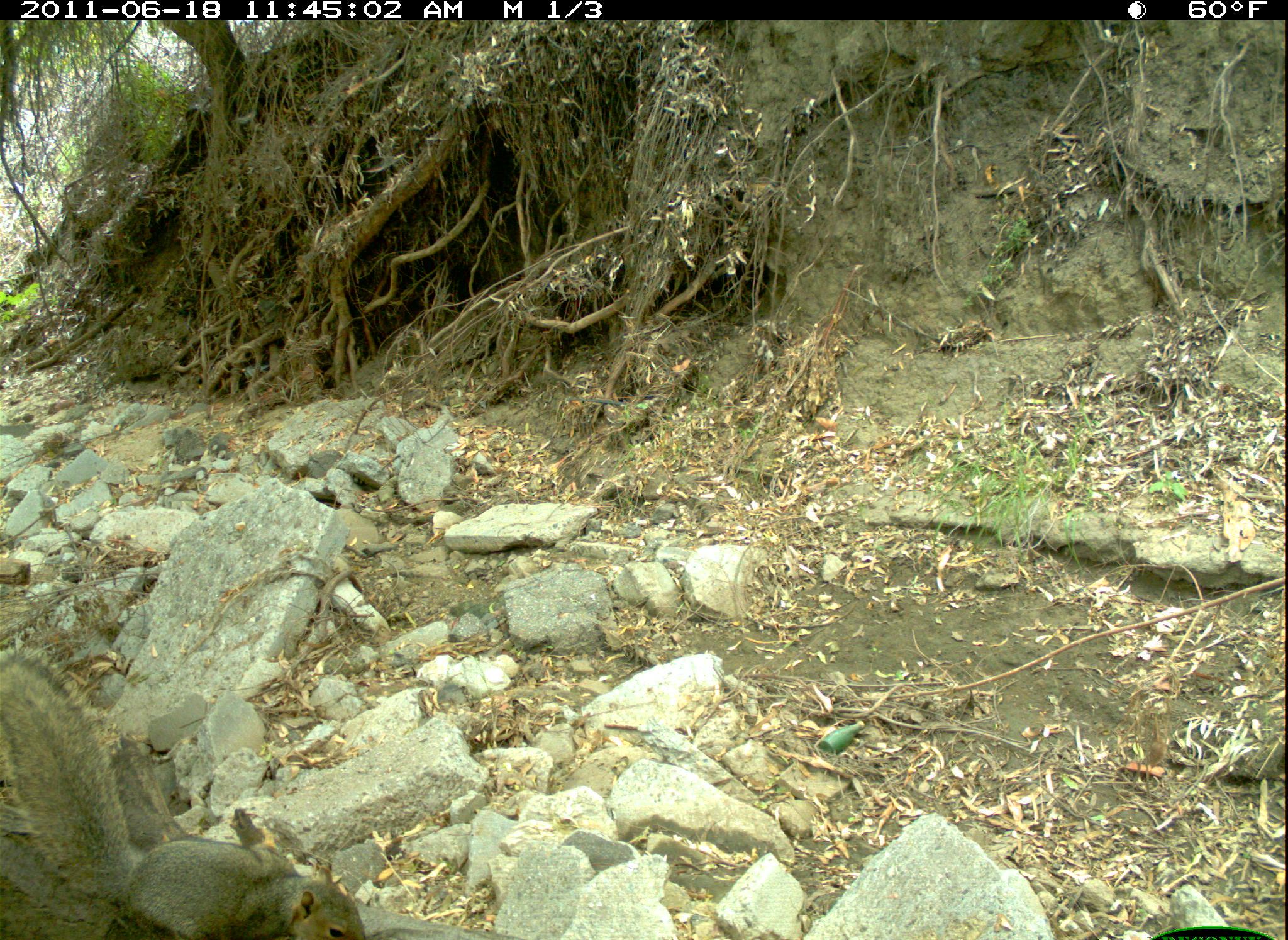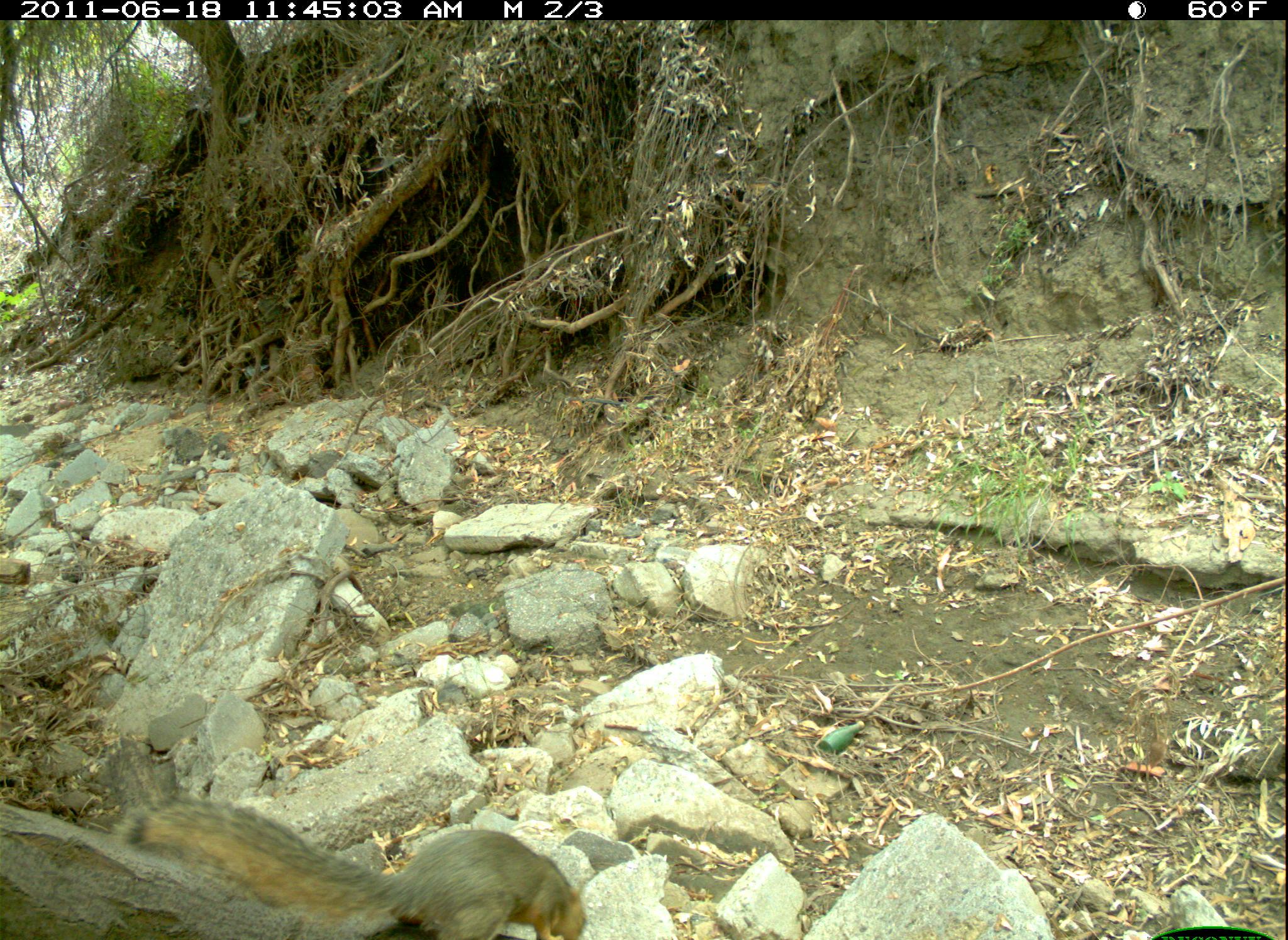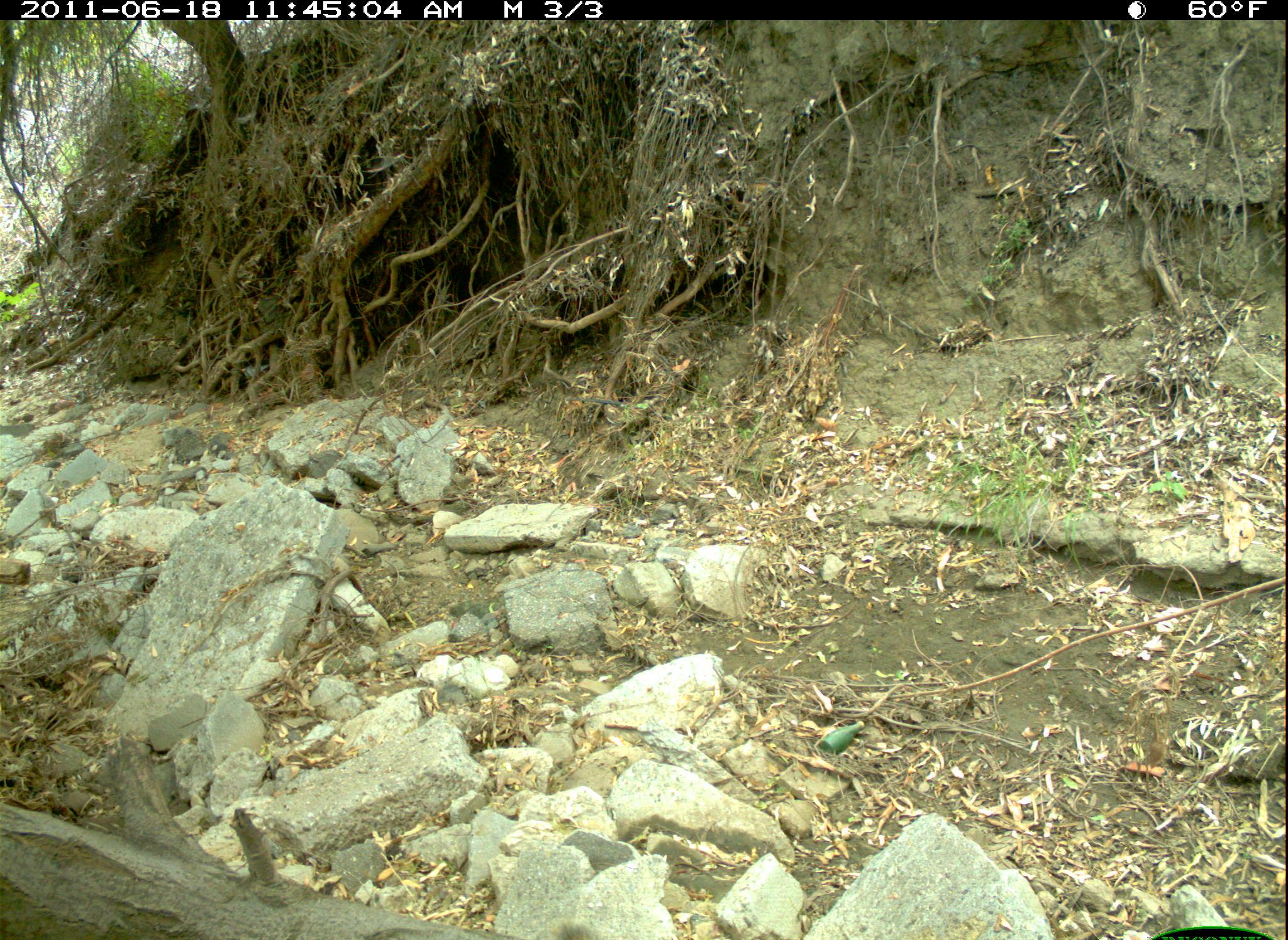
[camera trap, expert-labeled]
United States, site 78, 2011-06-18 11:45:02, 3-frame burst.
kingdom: Animalia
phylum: Chordata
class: Mammalia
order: Rodentia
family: Sciuridae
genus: Sciurus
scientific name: Sciurus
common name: squirrel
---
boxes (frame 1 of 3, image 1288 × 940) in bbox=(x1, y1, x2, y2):
squirrel: bbox=(0, 644, 377, 940)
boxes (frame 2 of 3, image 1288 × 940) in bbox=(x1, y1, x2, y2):
squirrel: bbox=(120, 798, 589, 940)